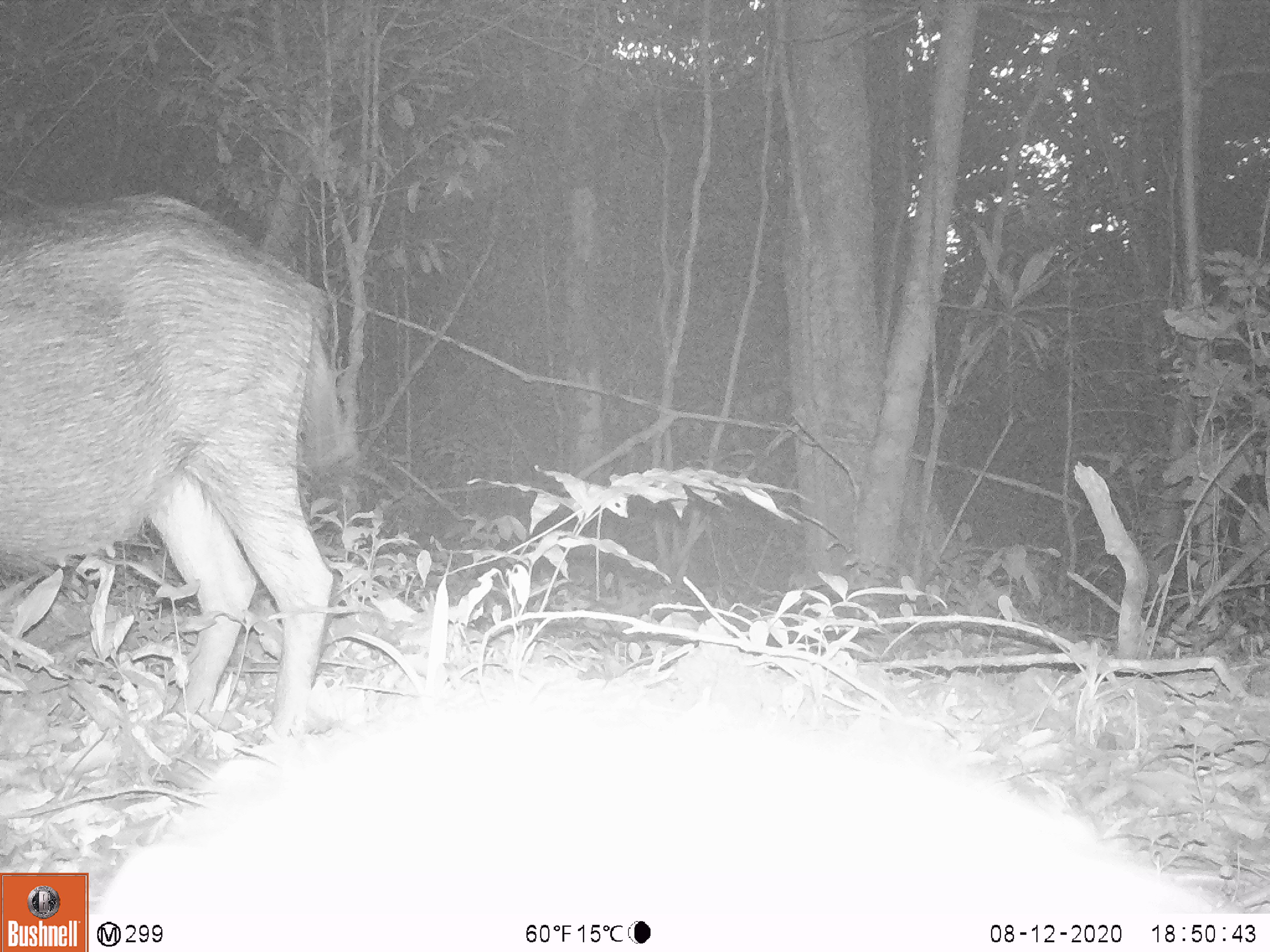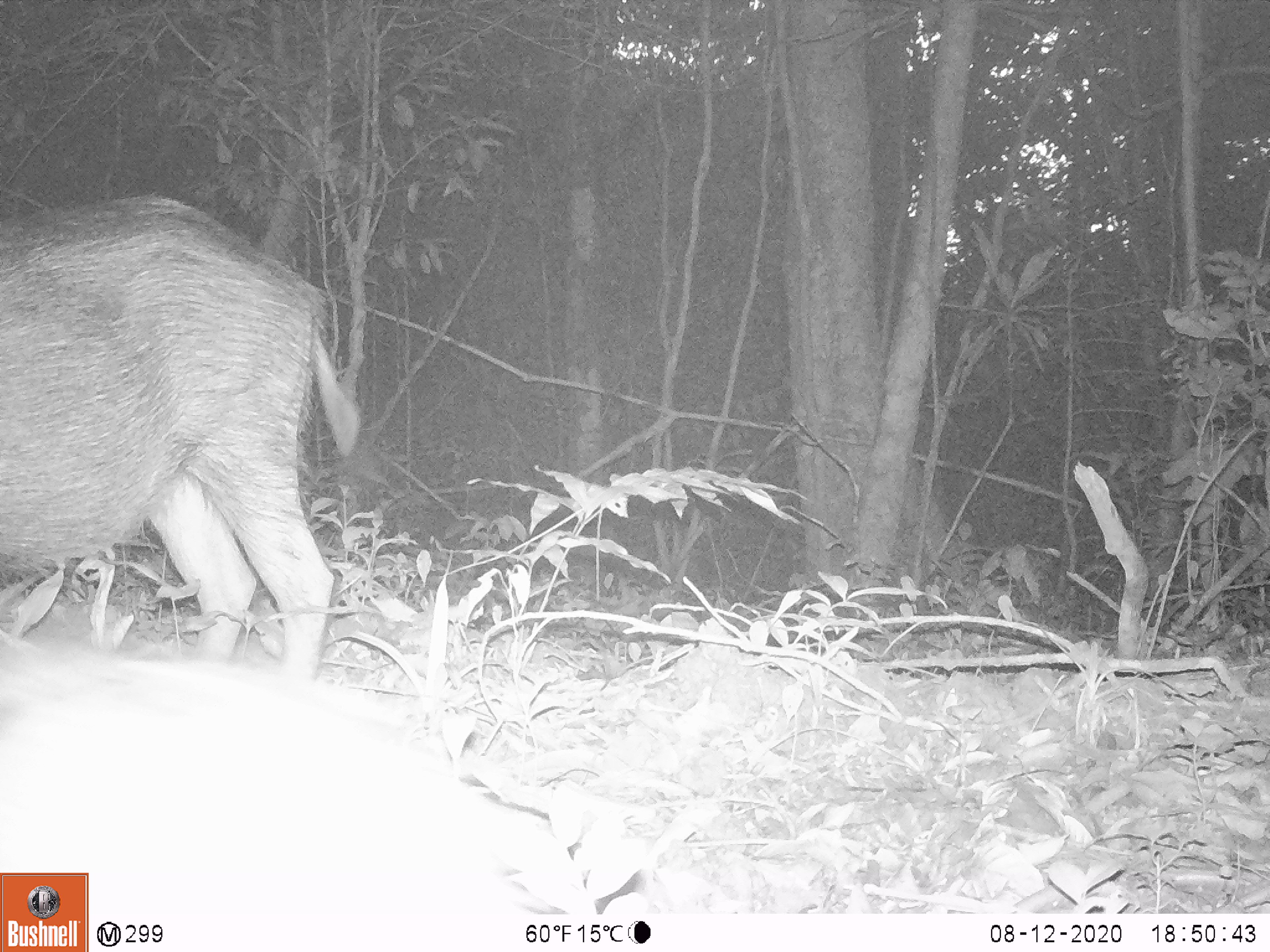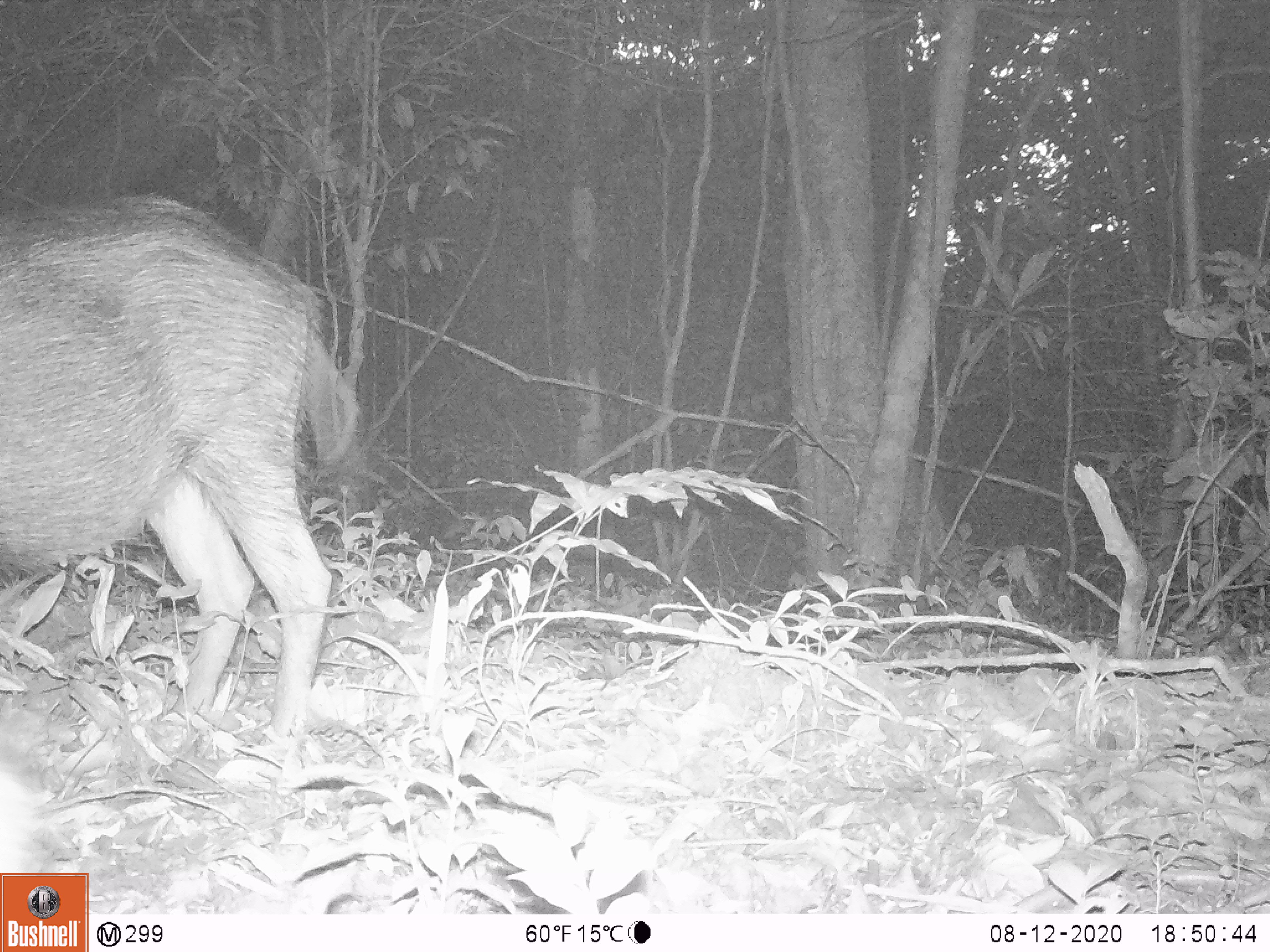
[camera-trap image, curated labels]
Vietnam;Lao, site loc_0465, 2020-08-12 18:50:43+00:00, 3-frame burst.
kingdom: Animalia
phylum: Chordata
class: Mammalia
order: Artiodactyla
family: Suidae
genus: Sus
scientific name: Sus scrofa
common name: eurasian wild pig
Eurasian wild pig (Sus scrofa). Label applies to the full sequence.